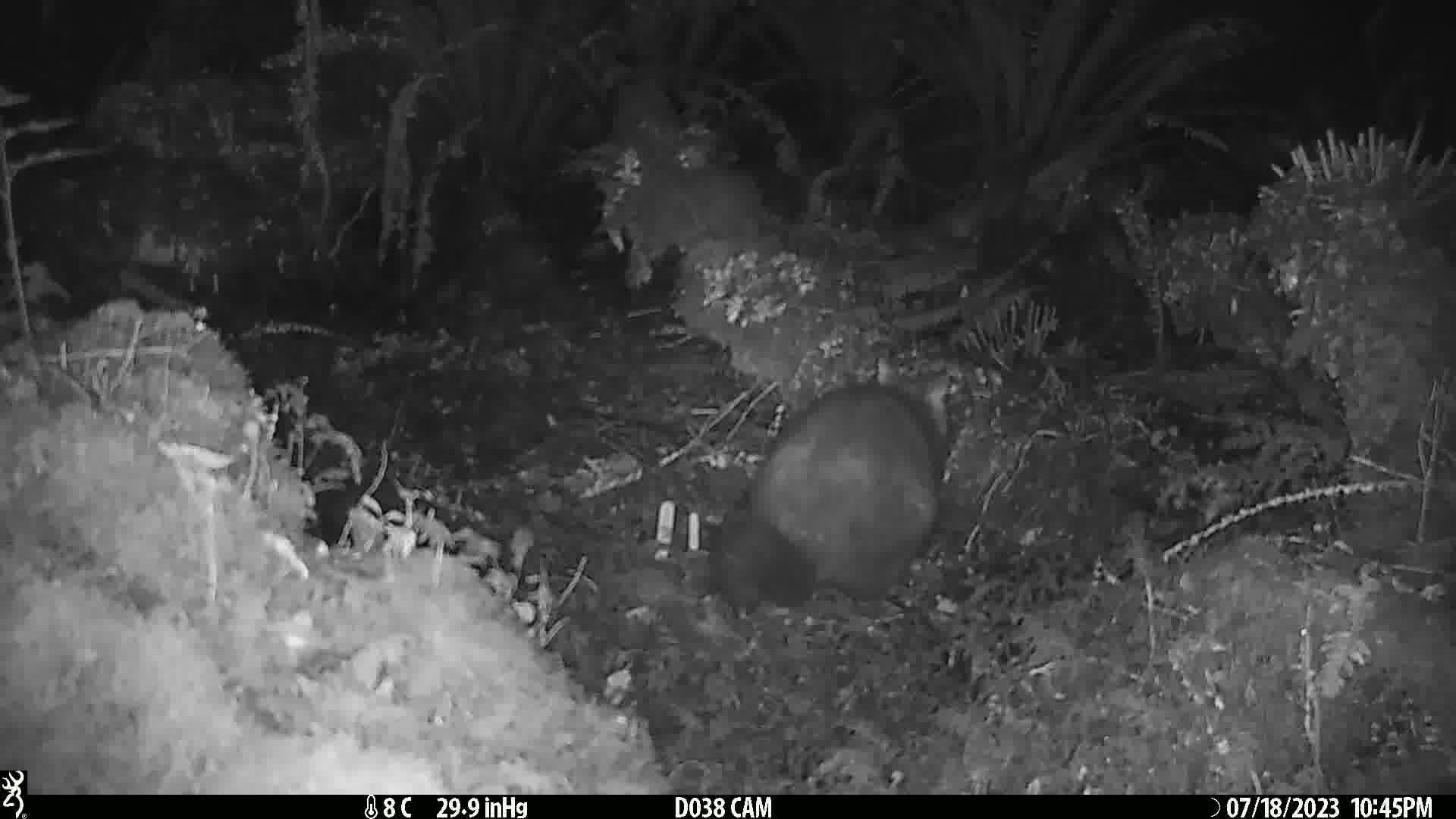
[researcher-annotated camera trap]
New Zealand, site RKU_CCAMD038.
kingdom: Animalia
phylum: Chordata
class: Mammalia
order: Diprotodontia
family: Phalangeridae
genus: Trichosurus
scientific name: Trichosurus vulpecula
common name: common brushtail possum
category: possum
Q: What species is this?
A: Possum (common brushtail possum) (Trichosurus vulpecula).